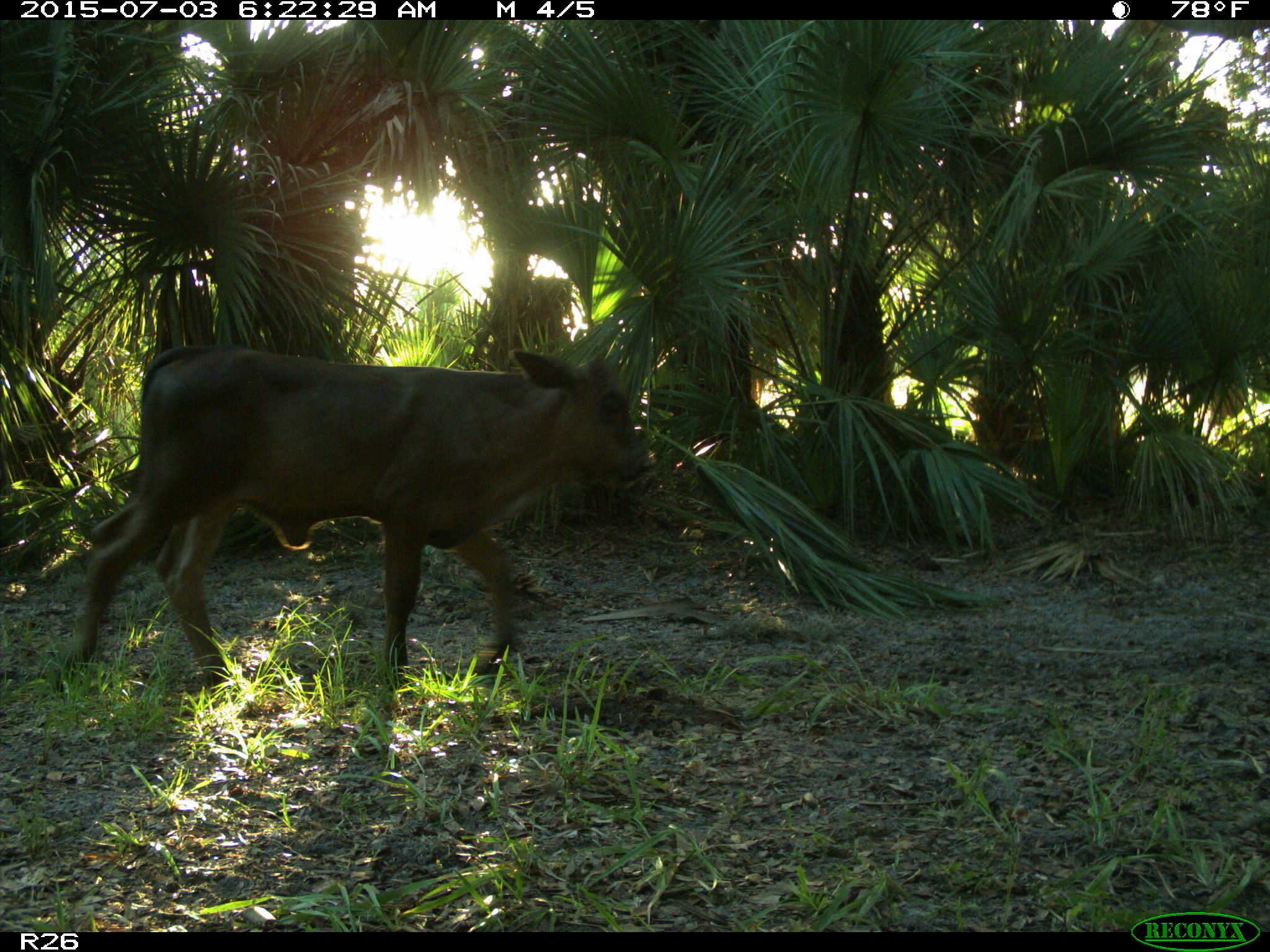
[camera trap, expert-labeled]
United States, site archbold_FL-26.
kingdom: Animalia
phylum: Chordata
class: Mammalia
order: Artiodactyla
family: Bovidae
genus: Bos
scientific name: Bos taurus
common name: domestic cow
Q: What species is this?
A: Bos taurus (domestic cow).